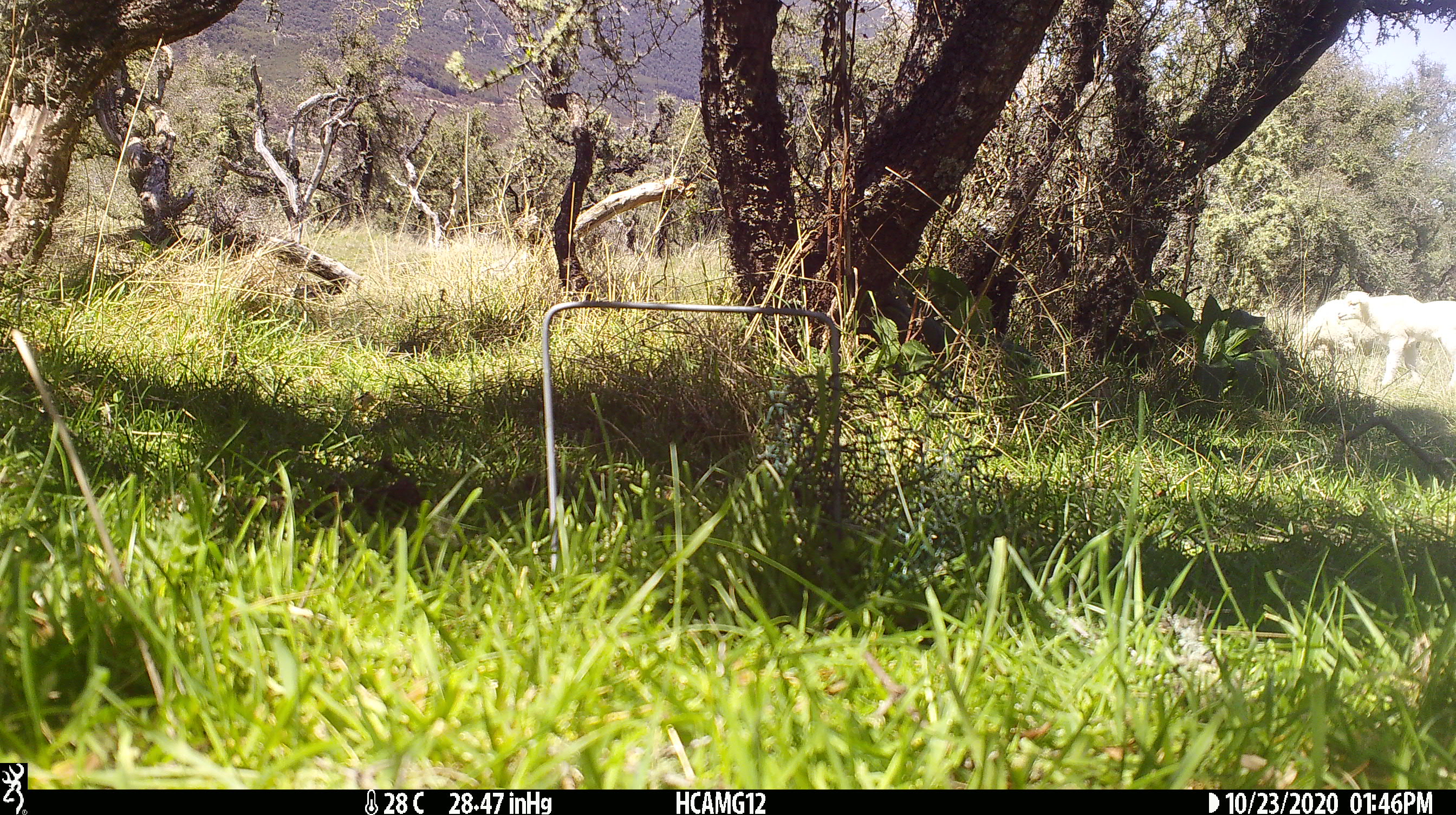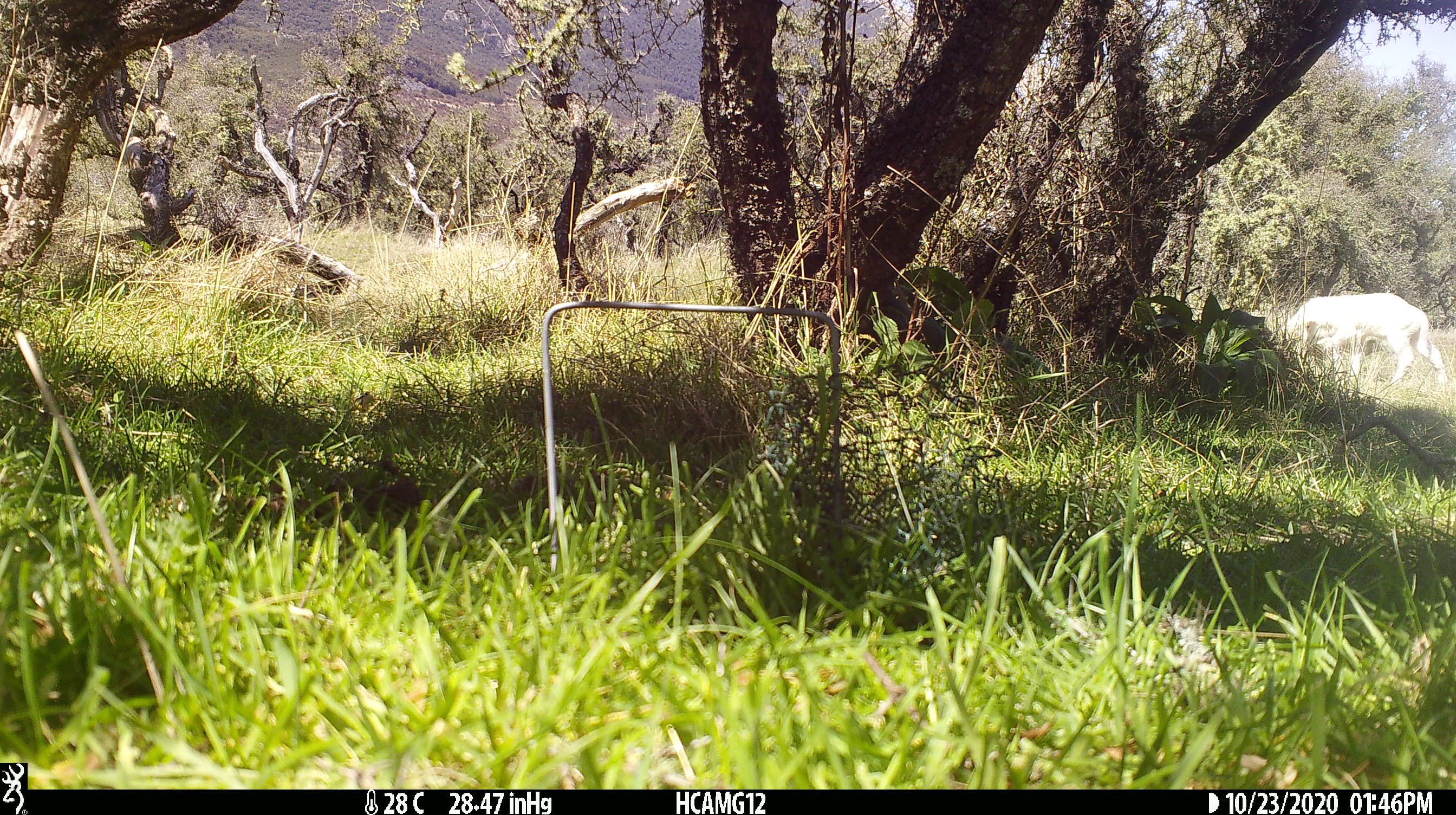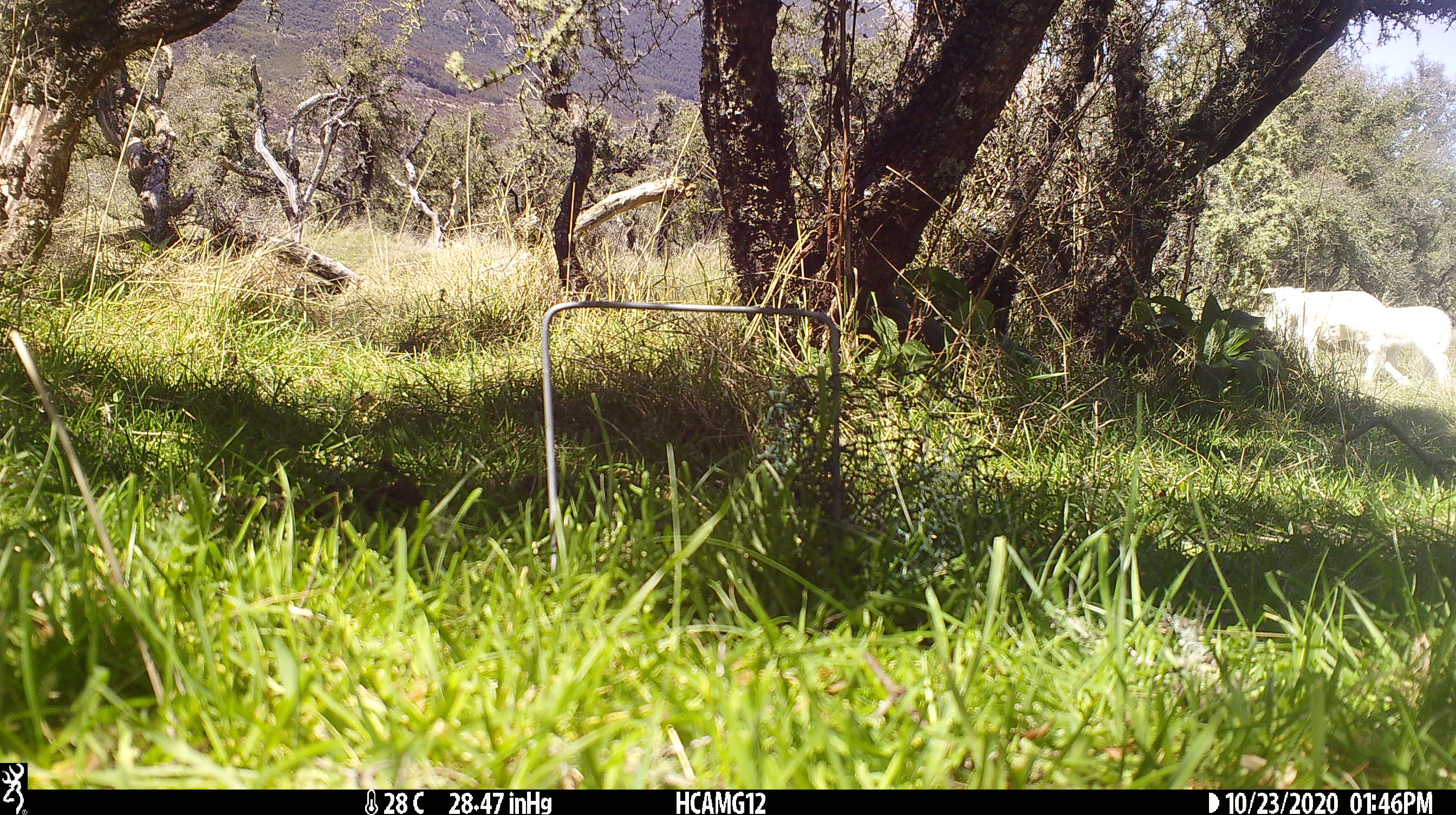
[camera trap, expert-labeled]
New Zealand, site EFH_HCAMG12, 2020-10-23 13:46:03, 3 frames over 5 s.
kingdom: Animalia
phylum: Chordata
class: Mammalia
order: Artiodactyla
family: Bovidae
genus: Ovis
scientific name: Ovis aries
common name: domestic sheep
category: sheep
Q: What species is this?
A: Sheep (domestic sheep) (Ovis aries).